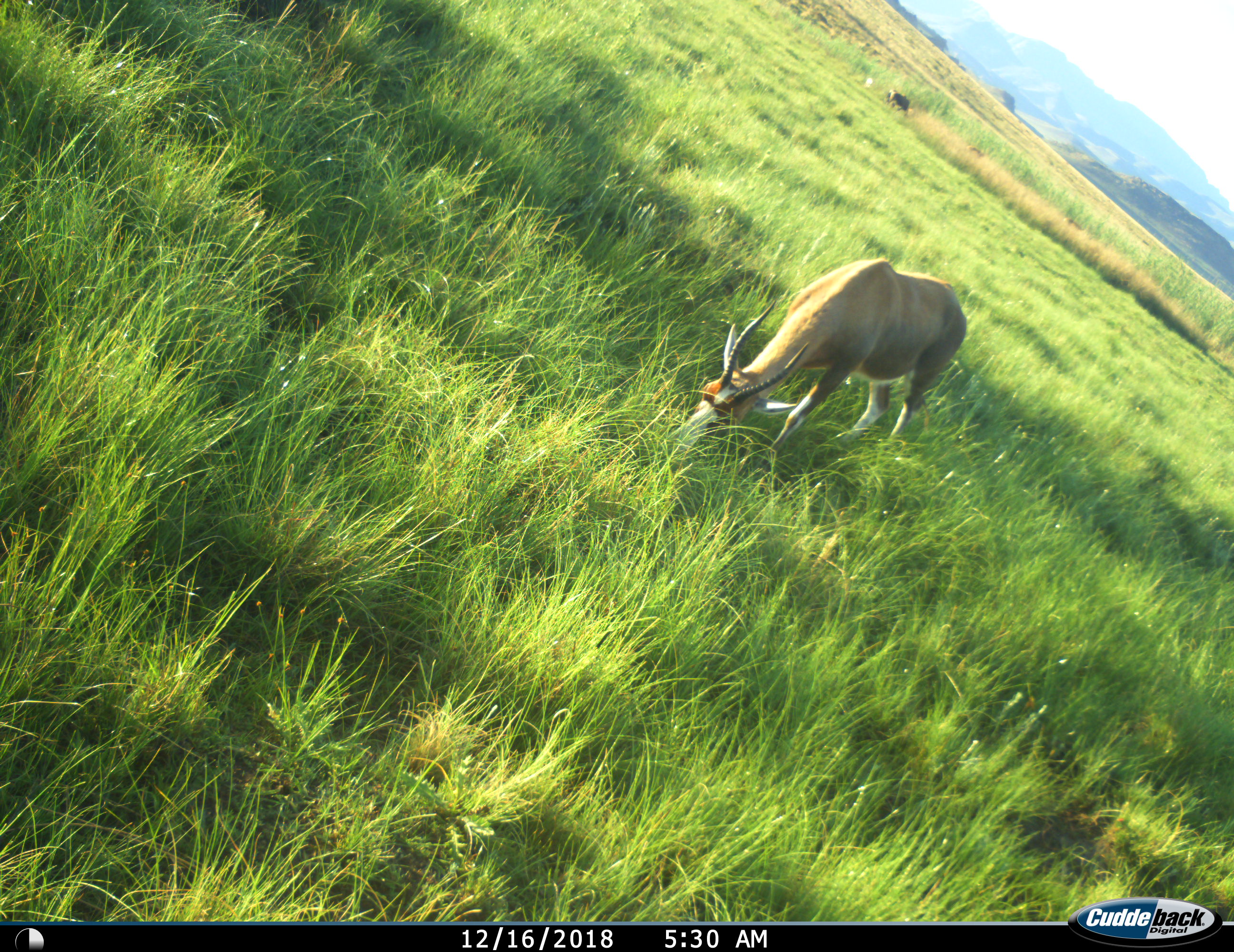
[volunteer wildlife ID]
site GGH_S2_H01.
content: unidentified animal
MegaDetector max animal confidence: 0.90